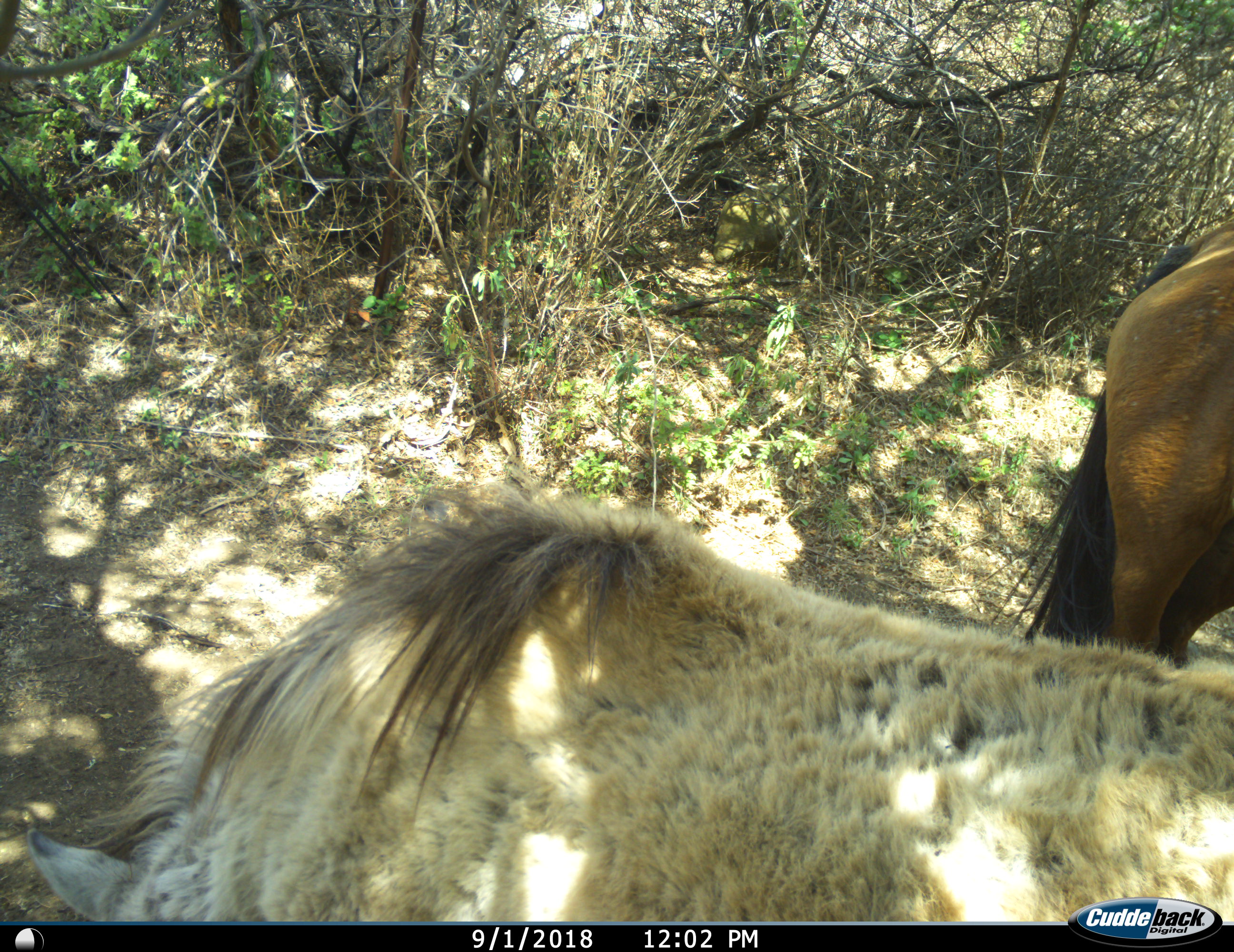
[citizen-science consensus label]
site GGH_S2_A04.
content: unidentified animal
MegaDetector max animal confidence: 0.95